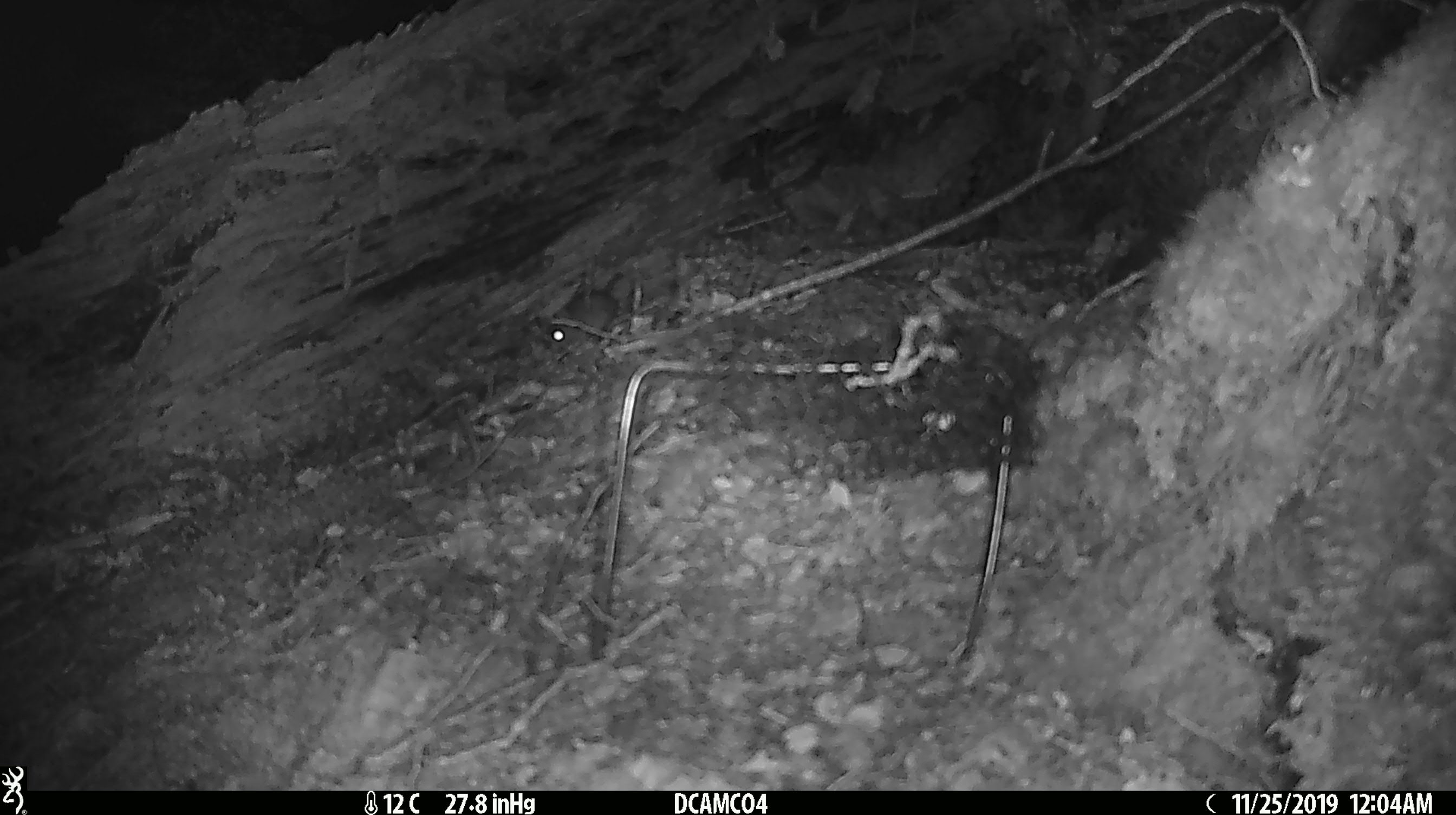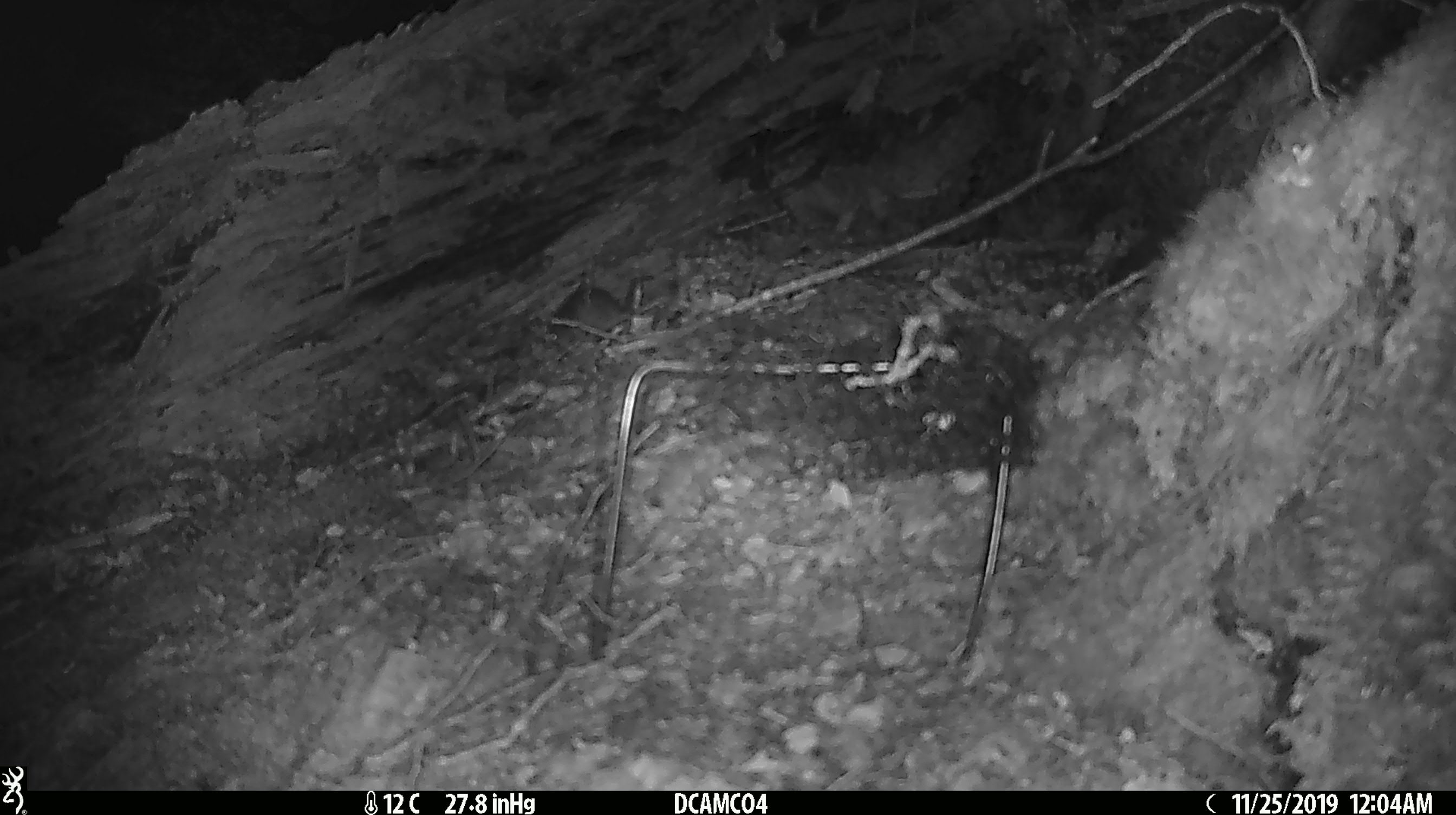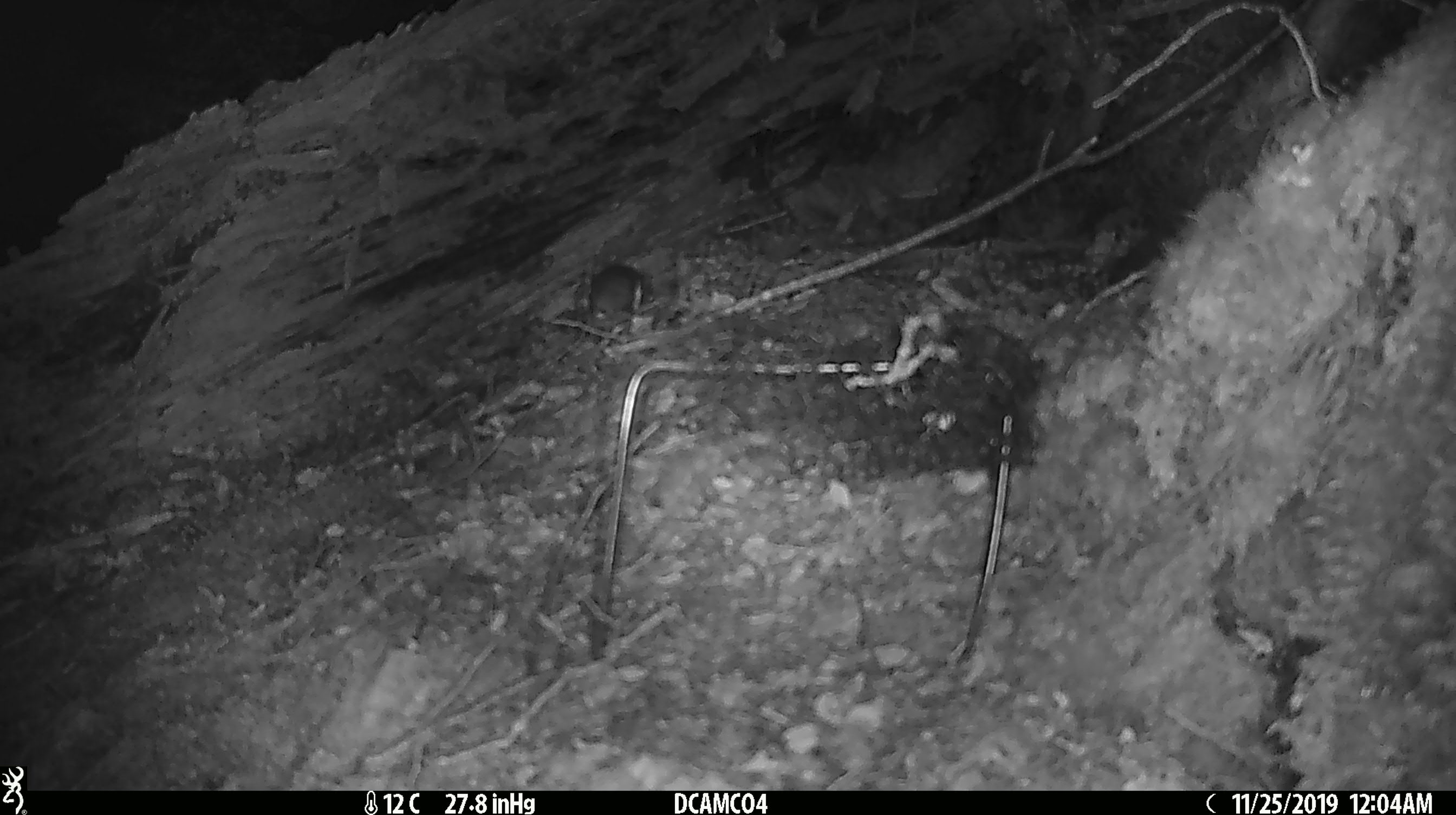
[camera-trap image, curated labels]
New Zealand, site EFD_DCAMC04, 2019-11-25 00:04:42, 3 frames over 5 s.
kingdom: Animalia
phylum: Chordata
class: Mammalia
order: Rodentia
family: Muridae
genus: Mus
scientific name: Mus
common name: mouse